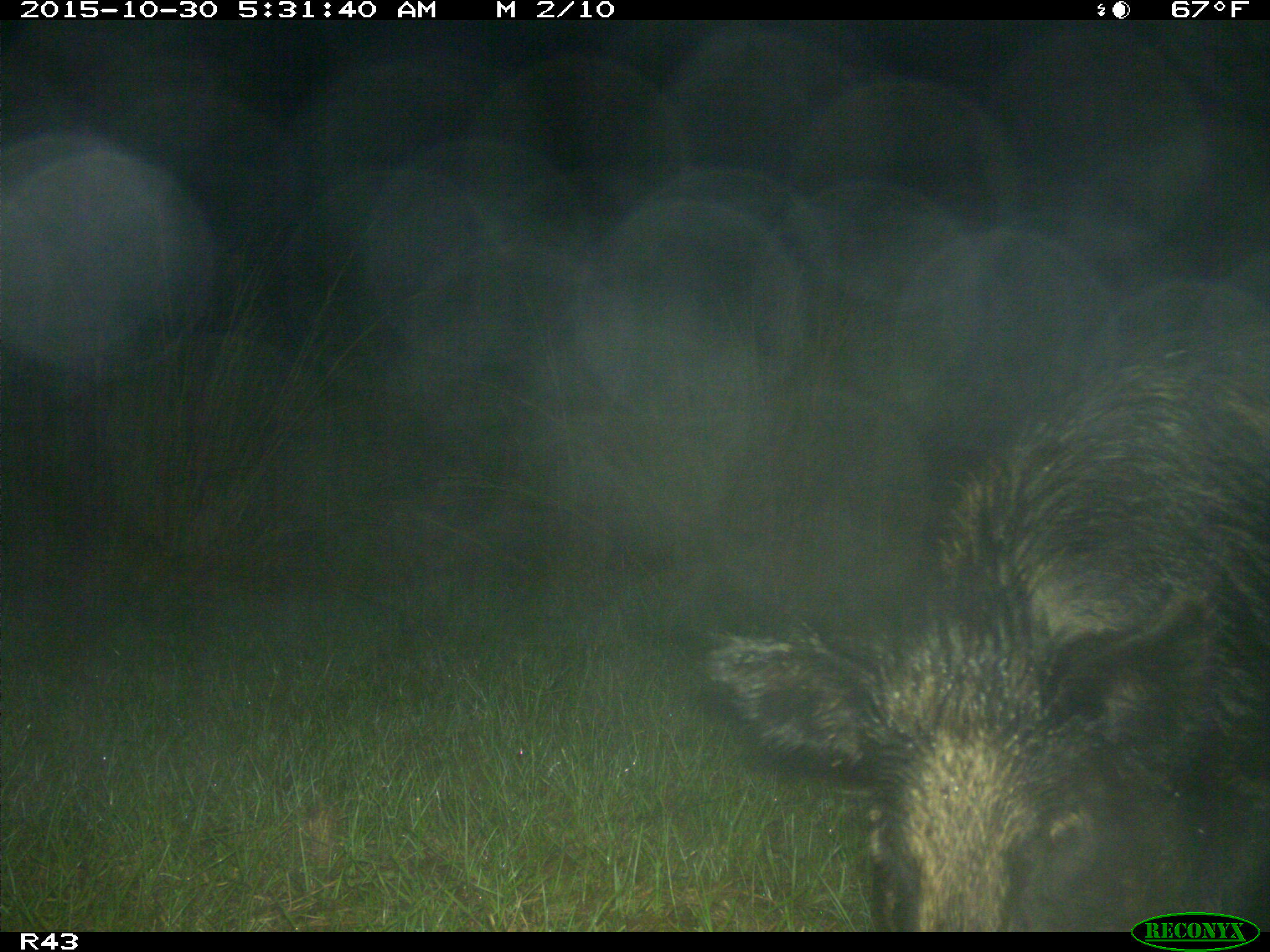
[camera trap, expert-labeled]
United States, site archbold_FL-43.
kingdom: Animalia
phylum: Chordata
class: Mammalia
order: Artiodactyla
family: Suidae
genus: Sus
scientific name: Sus scrofa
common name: wild boar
Sus scrofa (wild boar).